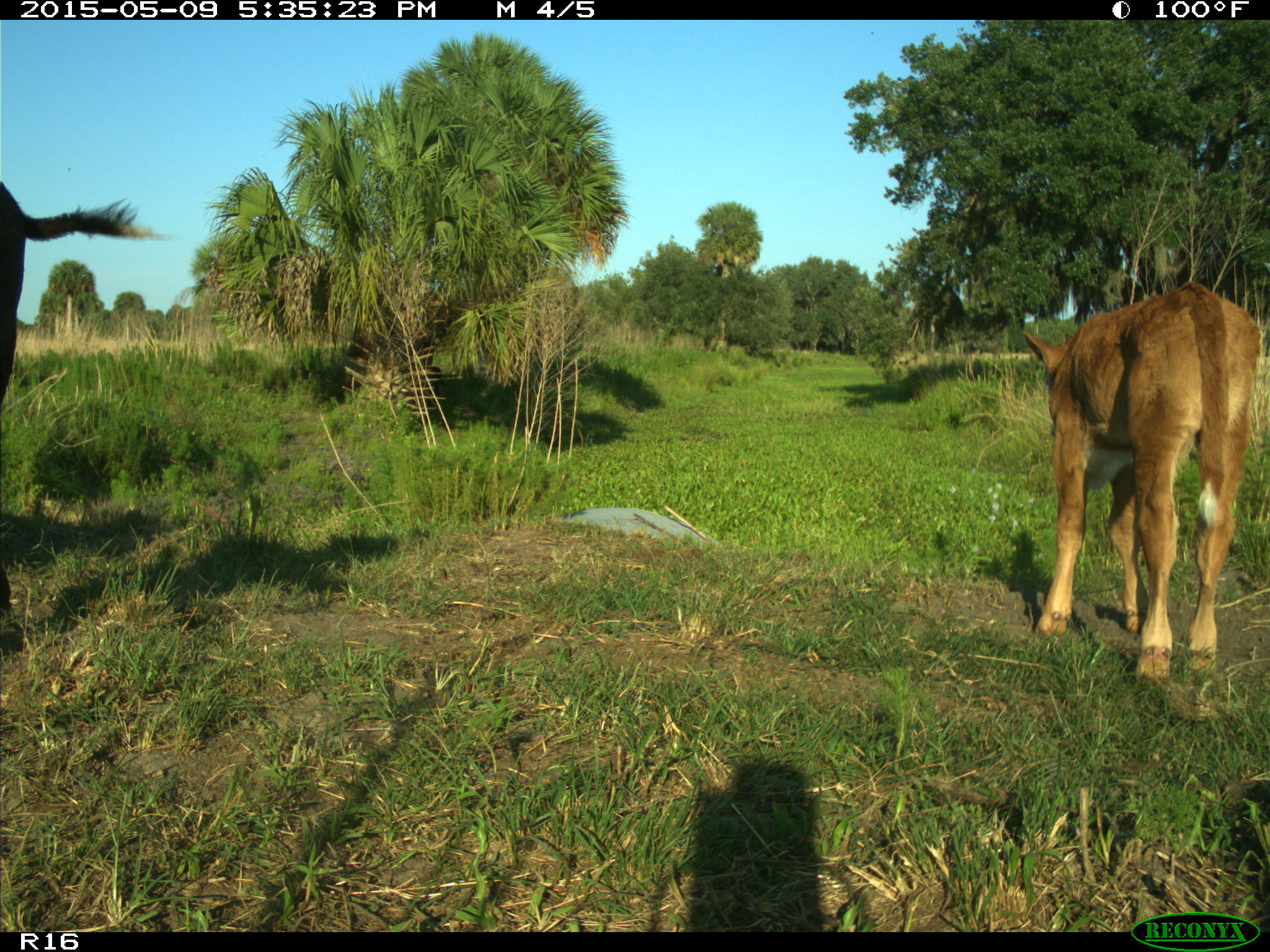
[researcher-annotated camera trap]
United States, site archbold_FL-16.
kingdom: Animalia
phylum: Chordata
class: Mammalia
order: Artiodactyla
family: Bovidae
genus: Bos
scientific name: Bos taurus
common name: domestic cow